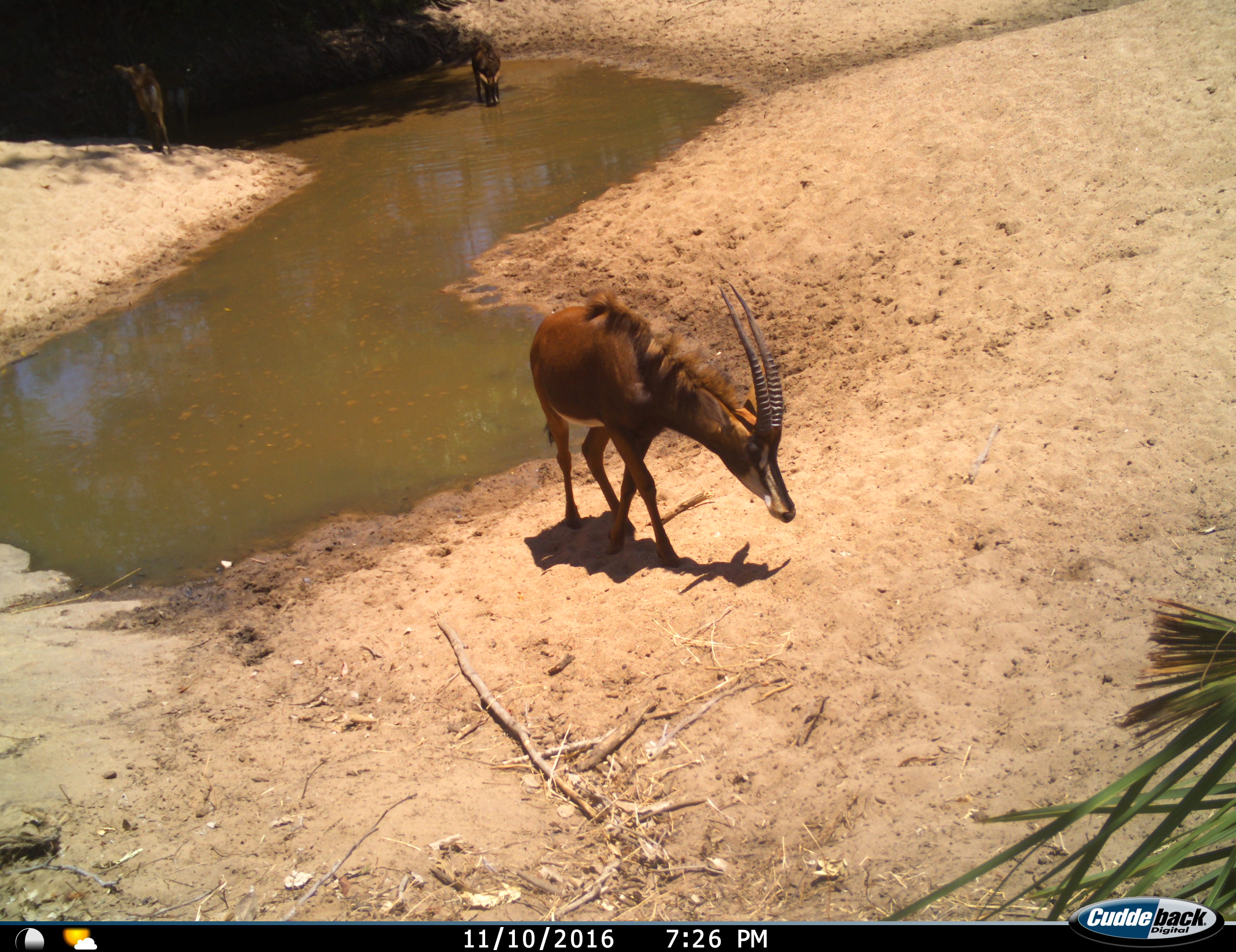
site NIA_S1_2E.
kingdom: Animalia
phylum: Chordata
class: Mammalia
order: Artiodactyla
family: Bovidae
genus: Hippotragus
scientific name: Hippotragus niger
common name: sable antelope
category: sable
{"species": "sable (sable antelope) (Hippotragus niger)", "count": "3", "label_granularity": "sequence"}